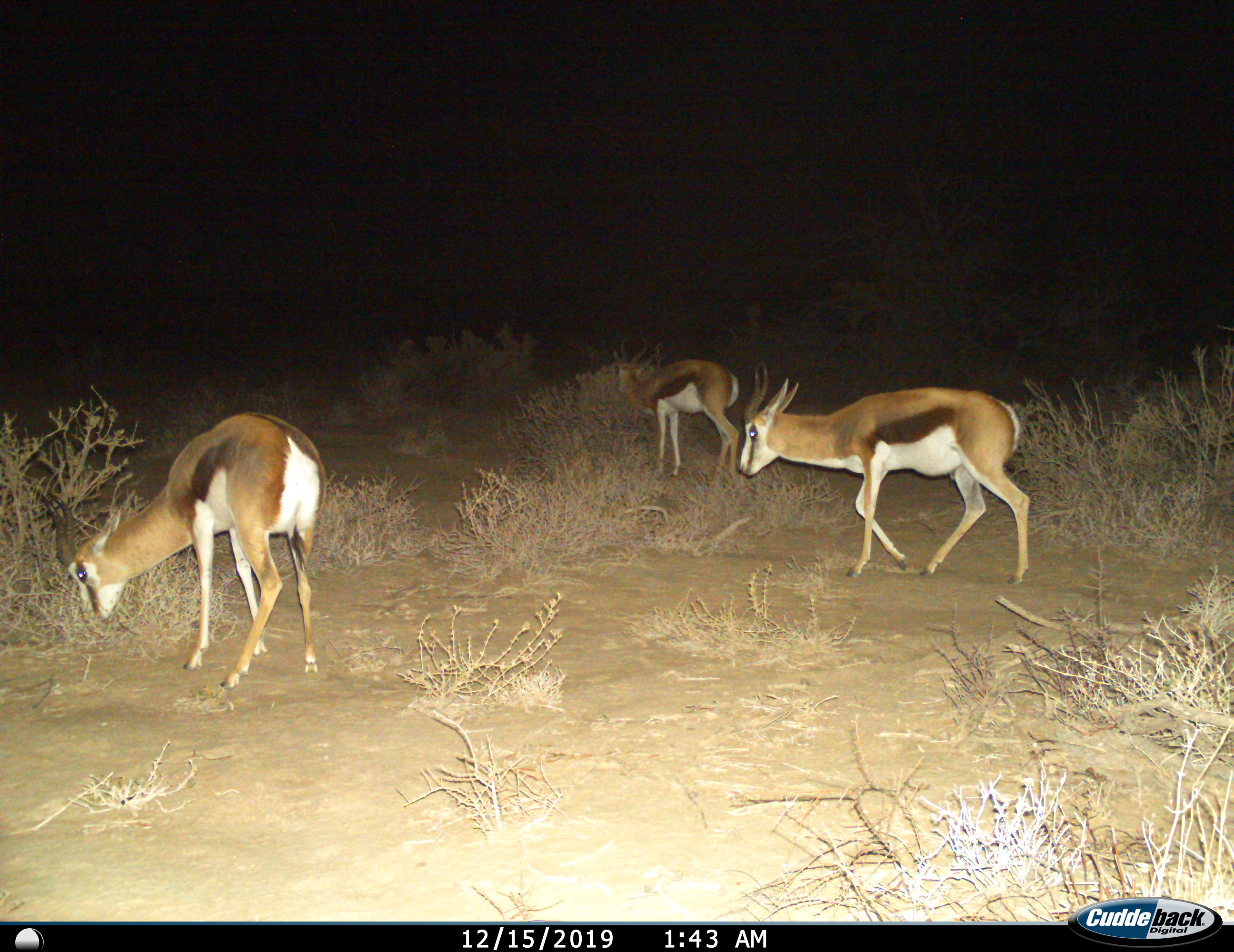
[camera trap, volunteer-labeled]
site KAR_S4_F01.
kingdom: Animalia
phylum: Chordata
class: Mammalia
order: Artiodactyla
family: Bovidae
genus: Antidorcas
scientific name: Antidorcas marsupialis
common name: springbok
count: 3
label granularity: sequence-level